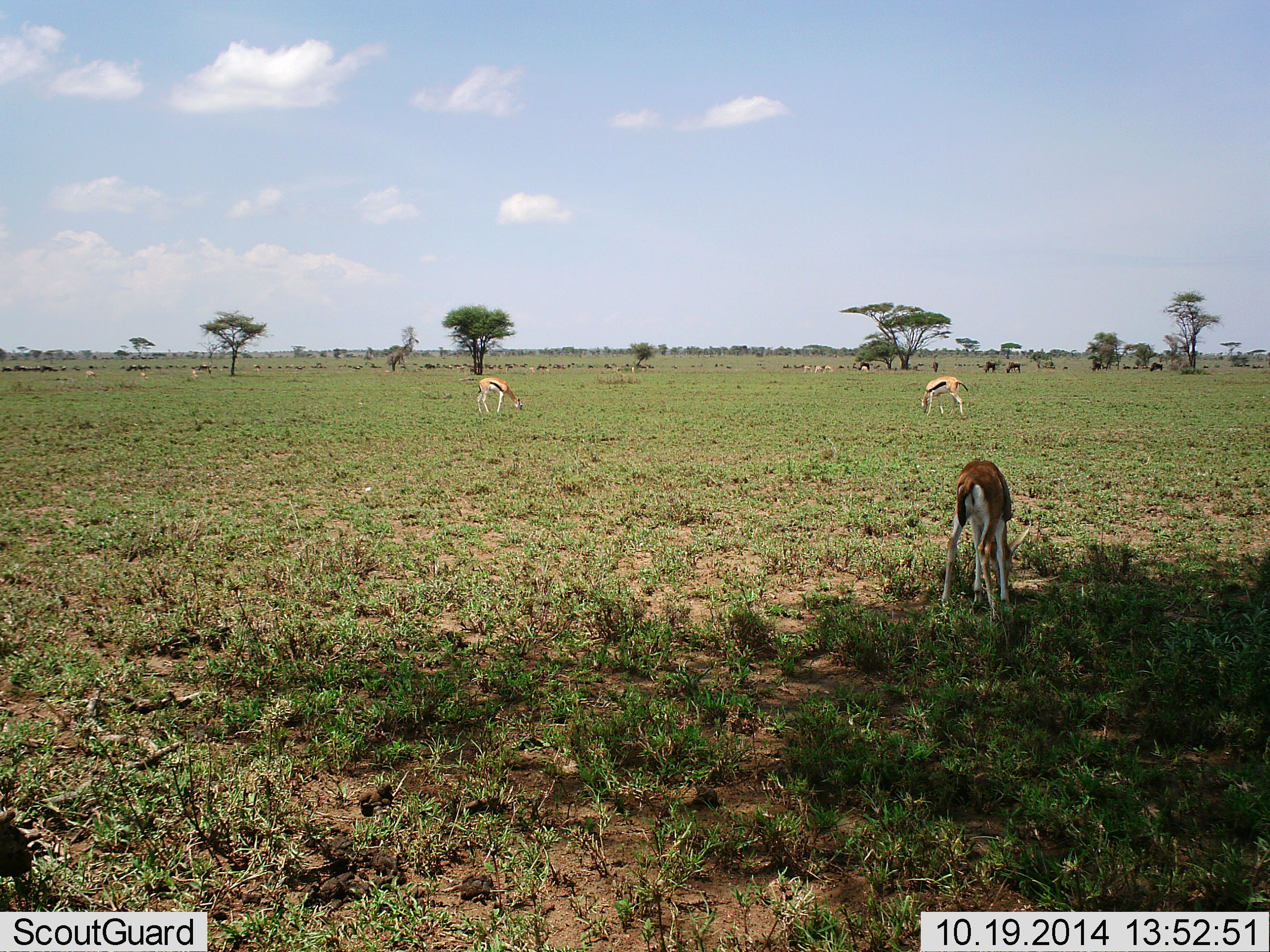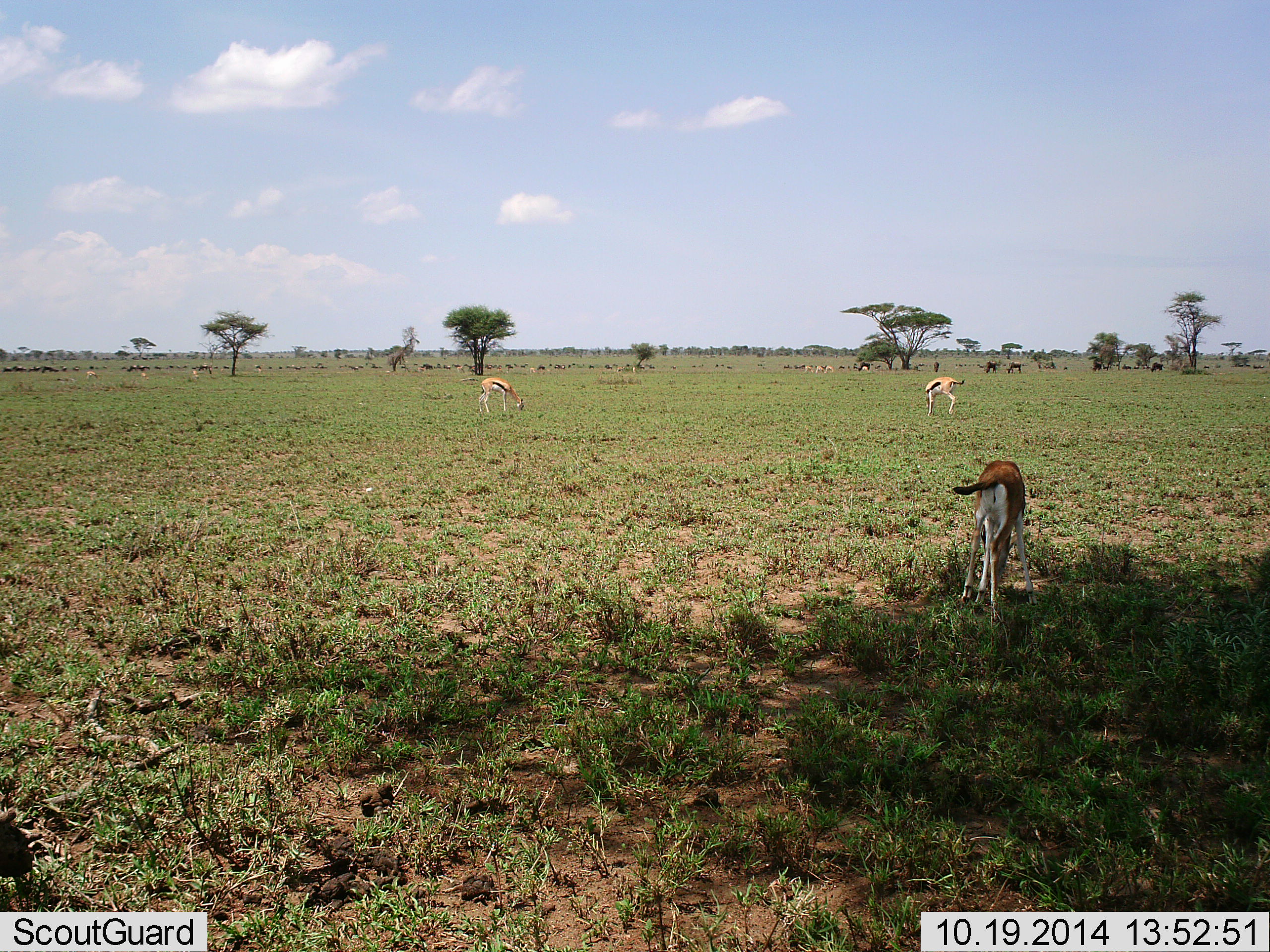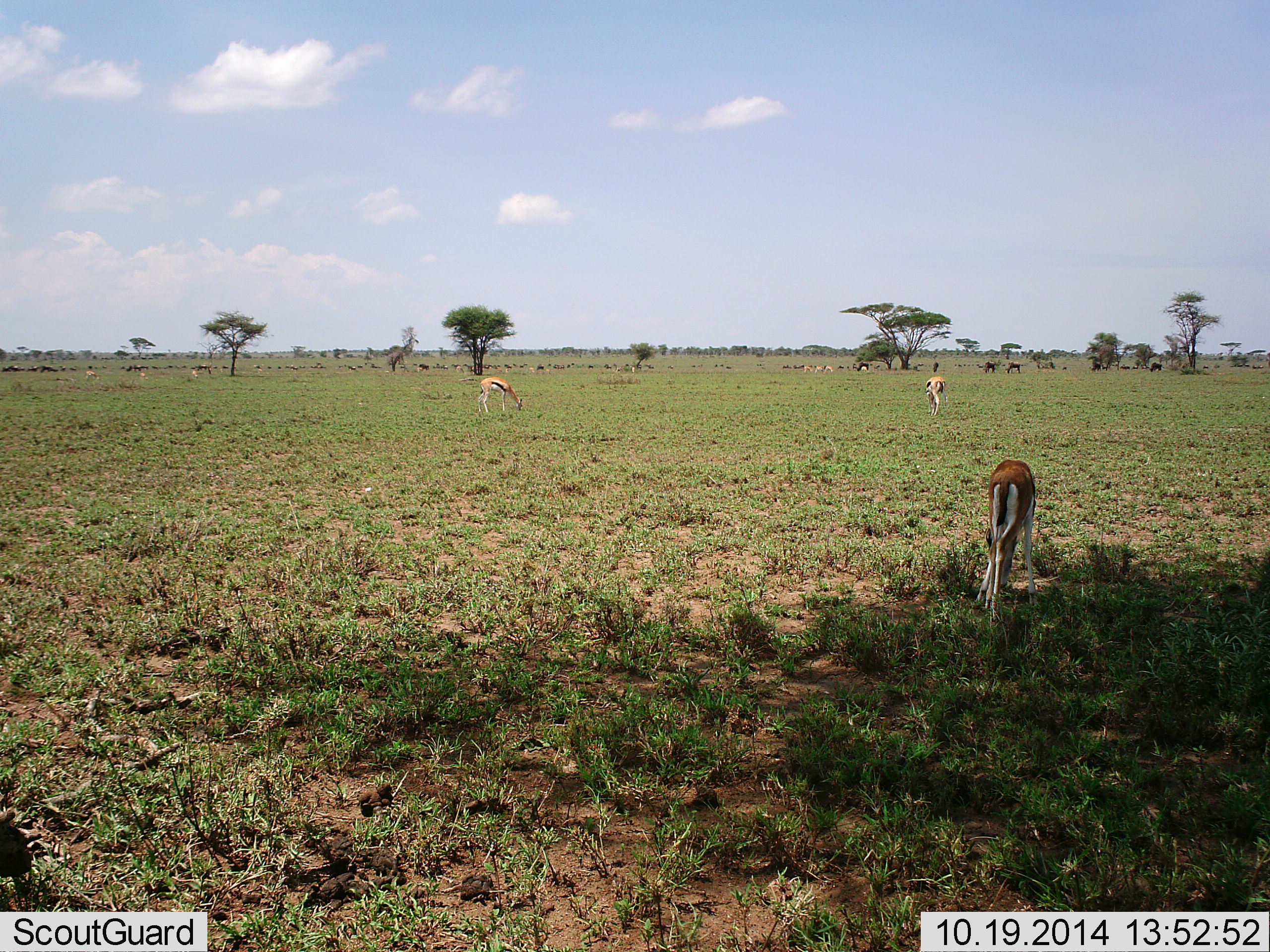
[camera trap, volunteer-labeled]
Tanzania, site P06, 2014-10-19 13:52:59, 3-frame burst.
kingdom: Animalia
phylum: Chordata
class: Mammalia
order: Artiodactyla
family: Bovidae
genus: Eudorcas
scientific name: Eudorcas thomsonii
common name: thomson's gazelle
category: gazellethomsons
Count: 3.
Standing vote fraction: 20%.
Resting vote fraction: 13%.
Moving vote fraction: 7%.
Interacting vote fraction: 0%.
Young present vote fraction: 7%.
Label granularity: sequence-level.